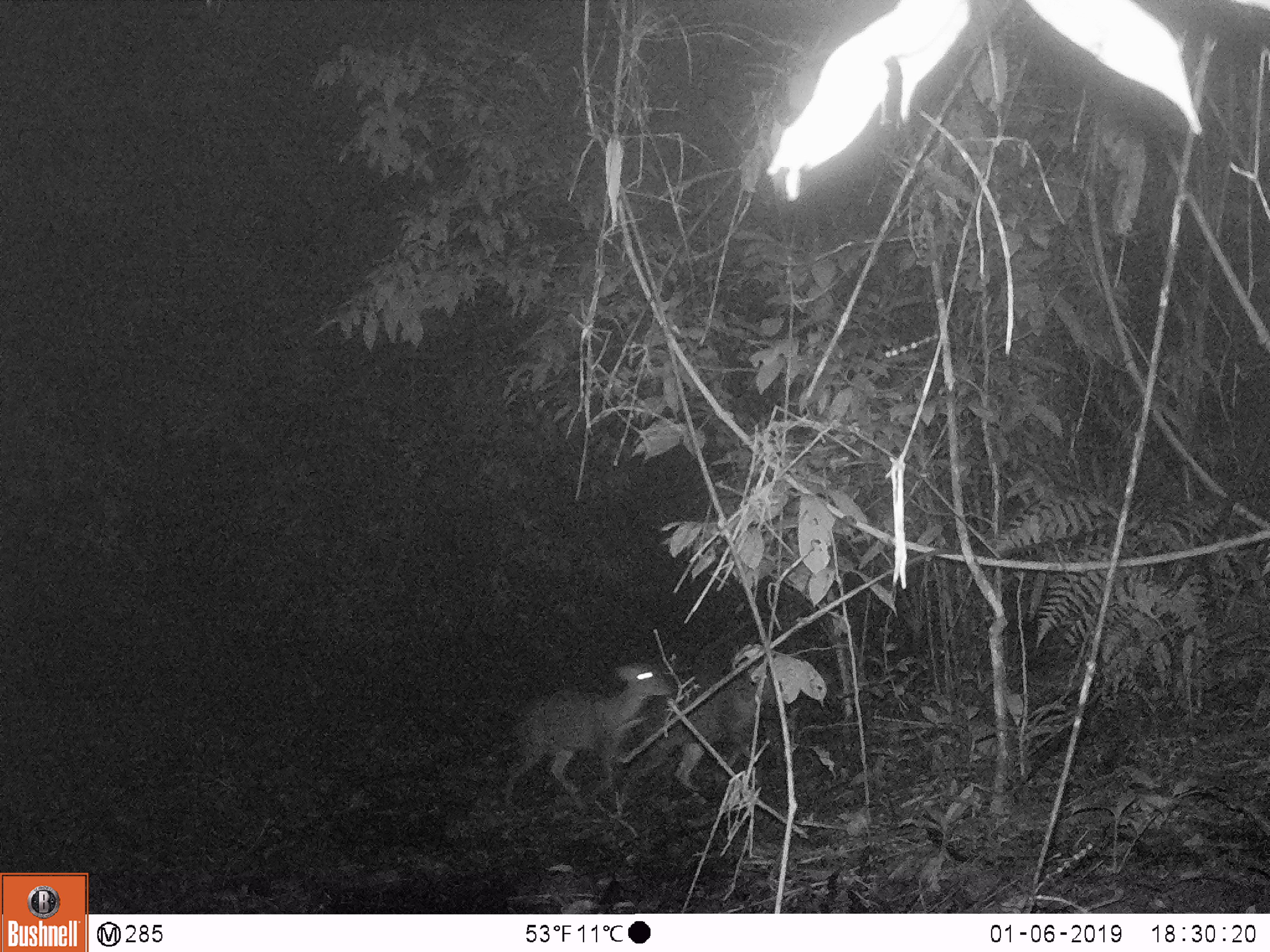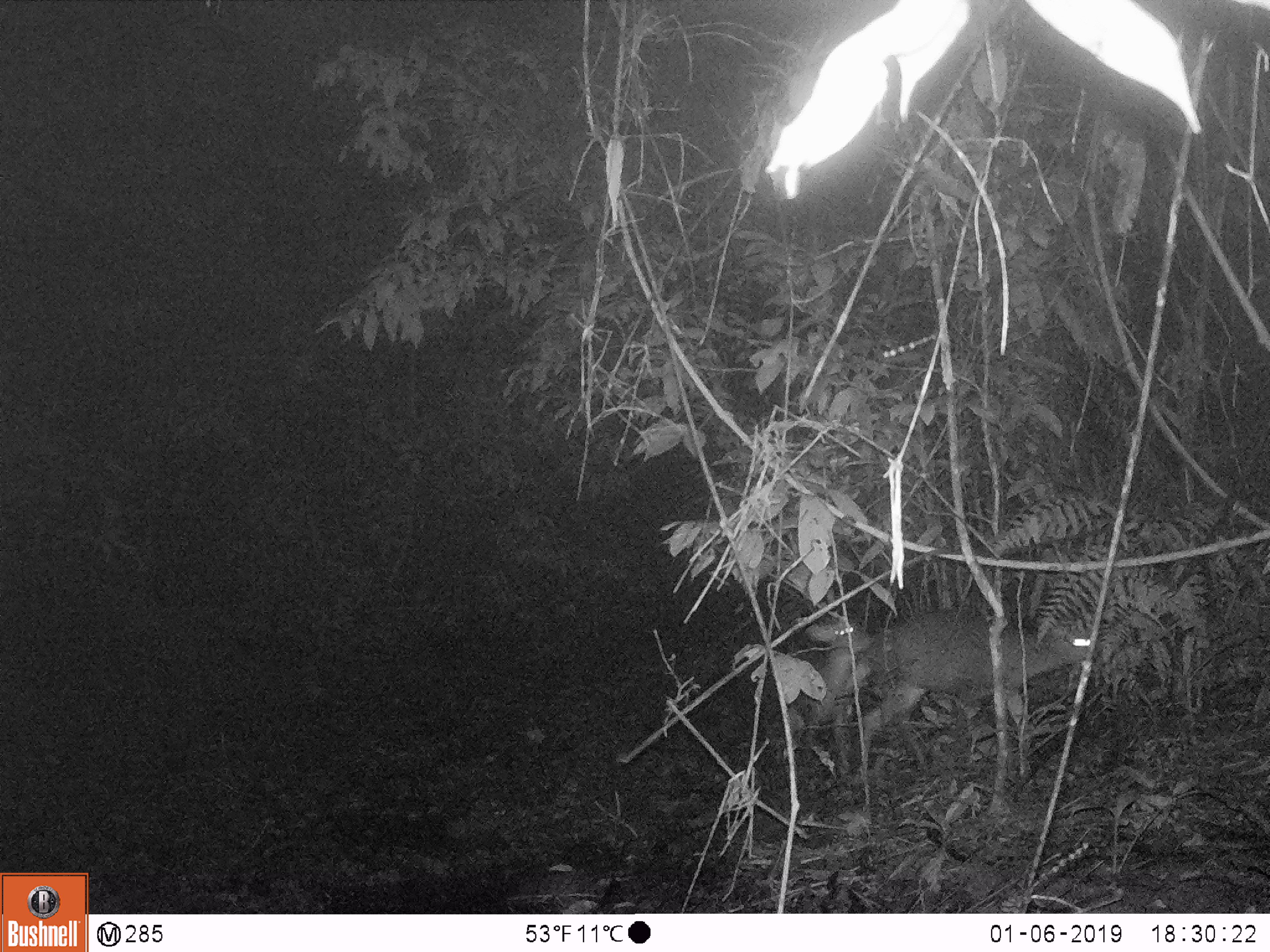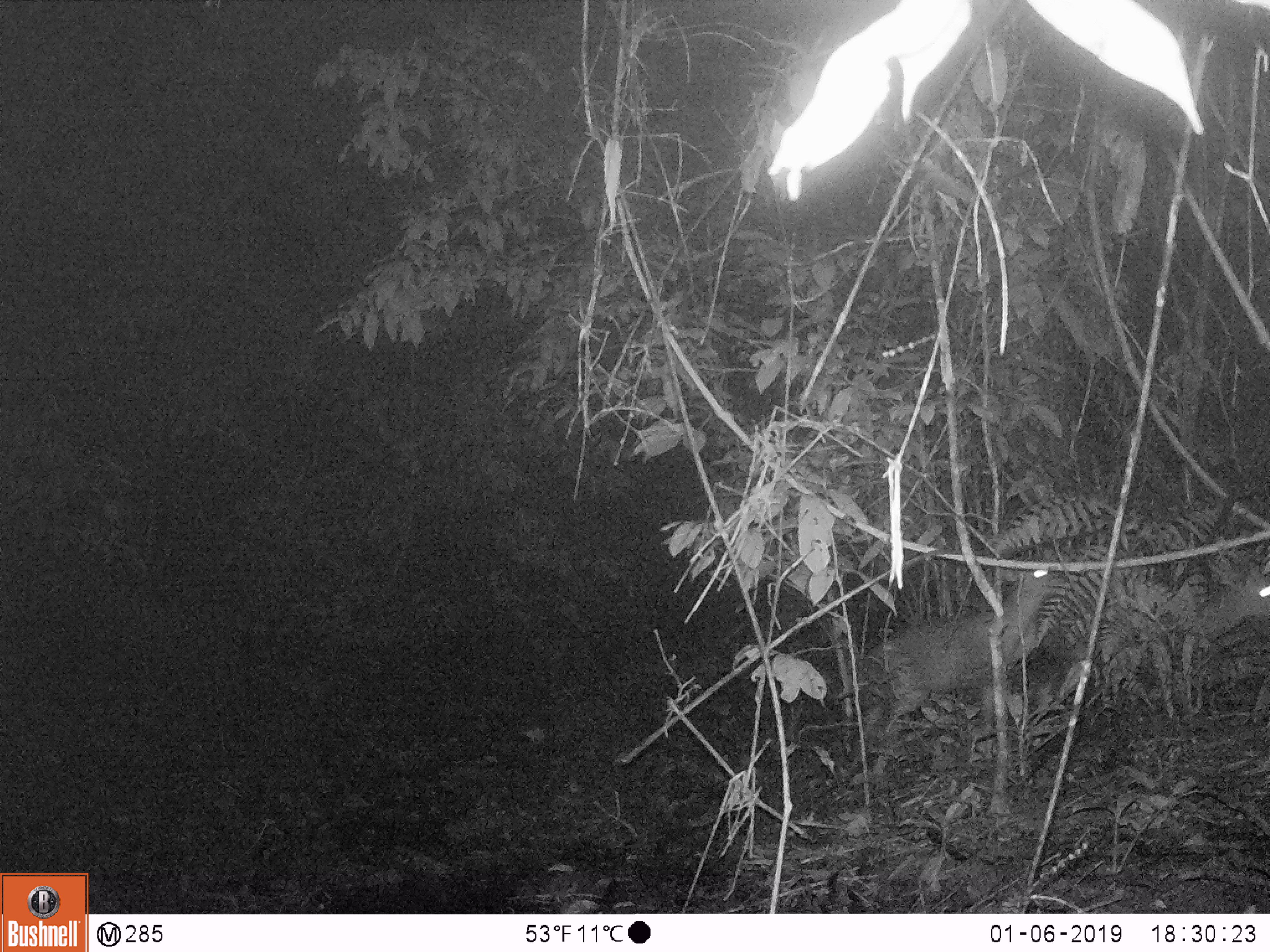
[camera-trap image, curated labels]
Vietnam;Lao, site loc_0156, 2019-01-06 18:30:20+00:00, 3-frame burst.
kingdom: Animalia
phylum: Chordata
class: Mammalia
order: Artiodactyla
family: Cervidae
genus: Muntiacus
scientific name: Muntiacus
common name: muntjacs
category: unidentified muntjac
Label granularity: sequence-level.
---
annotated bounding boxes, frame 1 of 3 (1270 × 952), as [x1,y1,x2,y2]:
unidentified muntjac: [496,666,674,815]; [624,664,776,791]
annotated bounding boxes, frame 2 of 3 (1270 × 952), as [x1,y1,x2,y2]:
unidentified muntjac: [847,619,1091,770]; [788,620,872,767]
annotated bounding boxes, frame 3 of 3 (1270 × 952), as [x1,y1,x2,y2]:
unidentified muntjac: [847,569,1067,777]; [1140,561,1270,712]